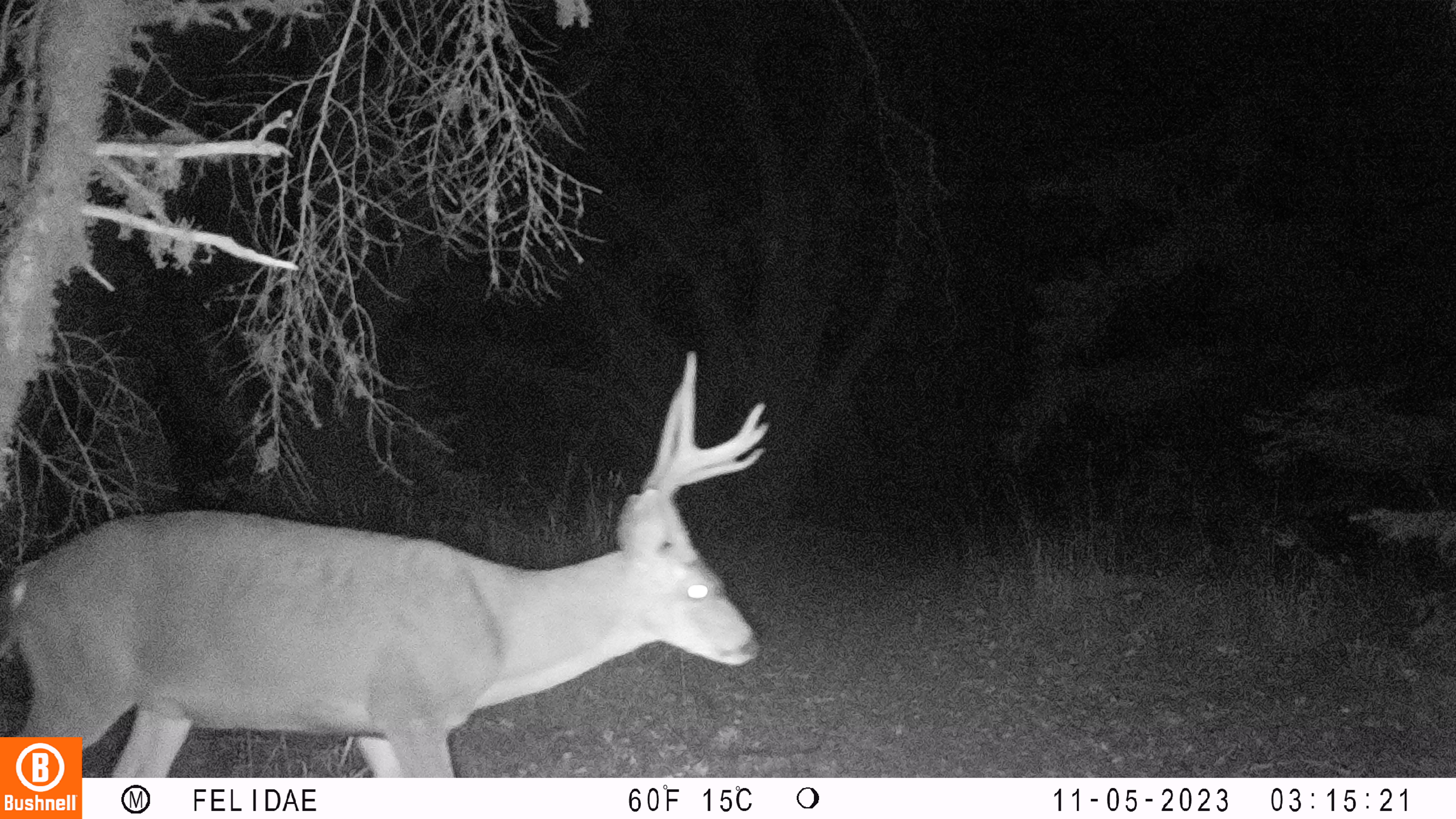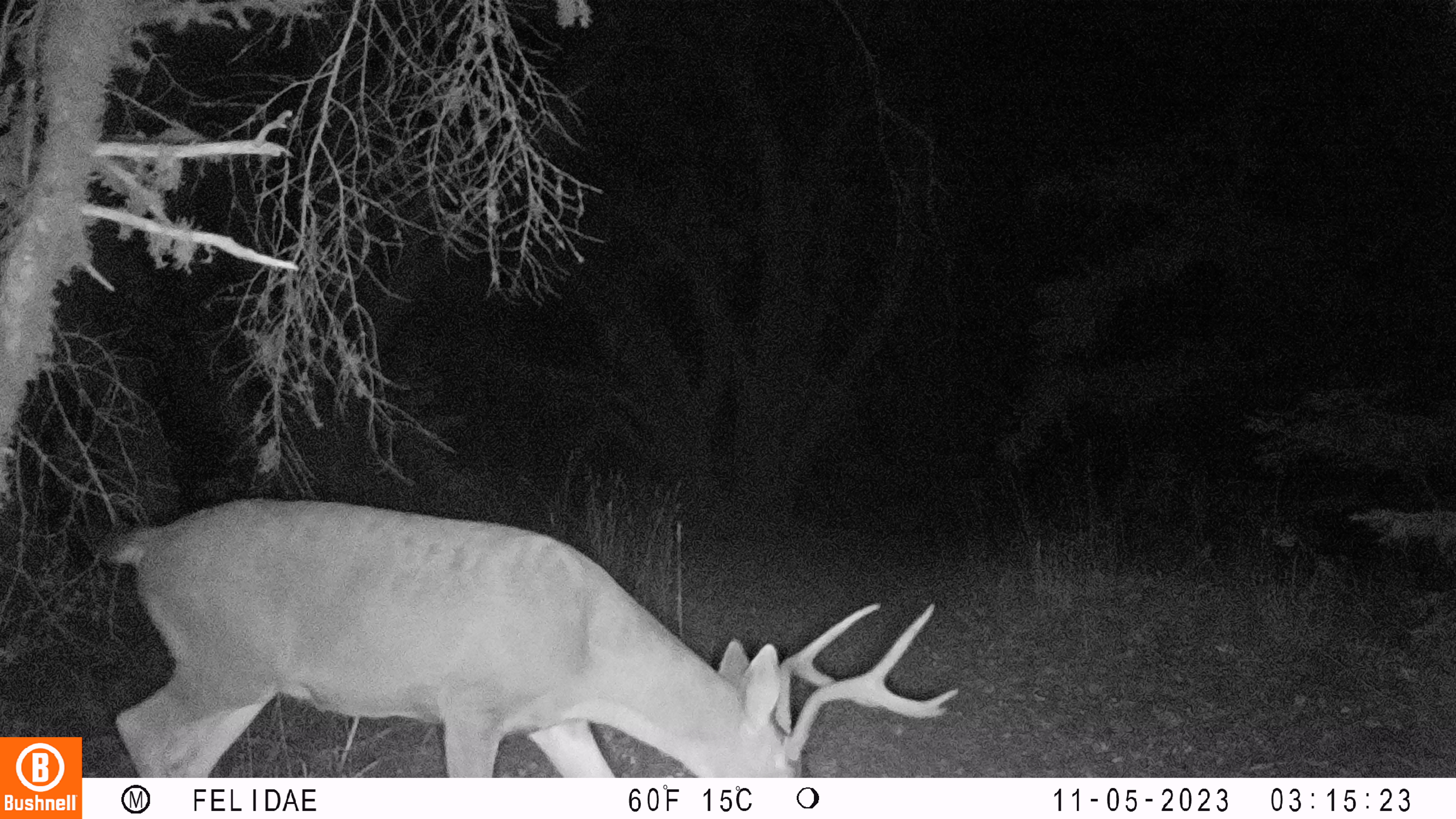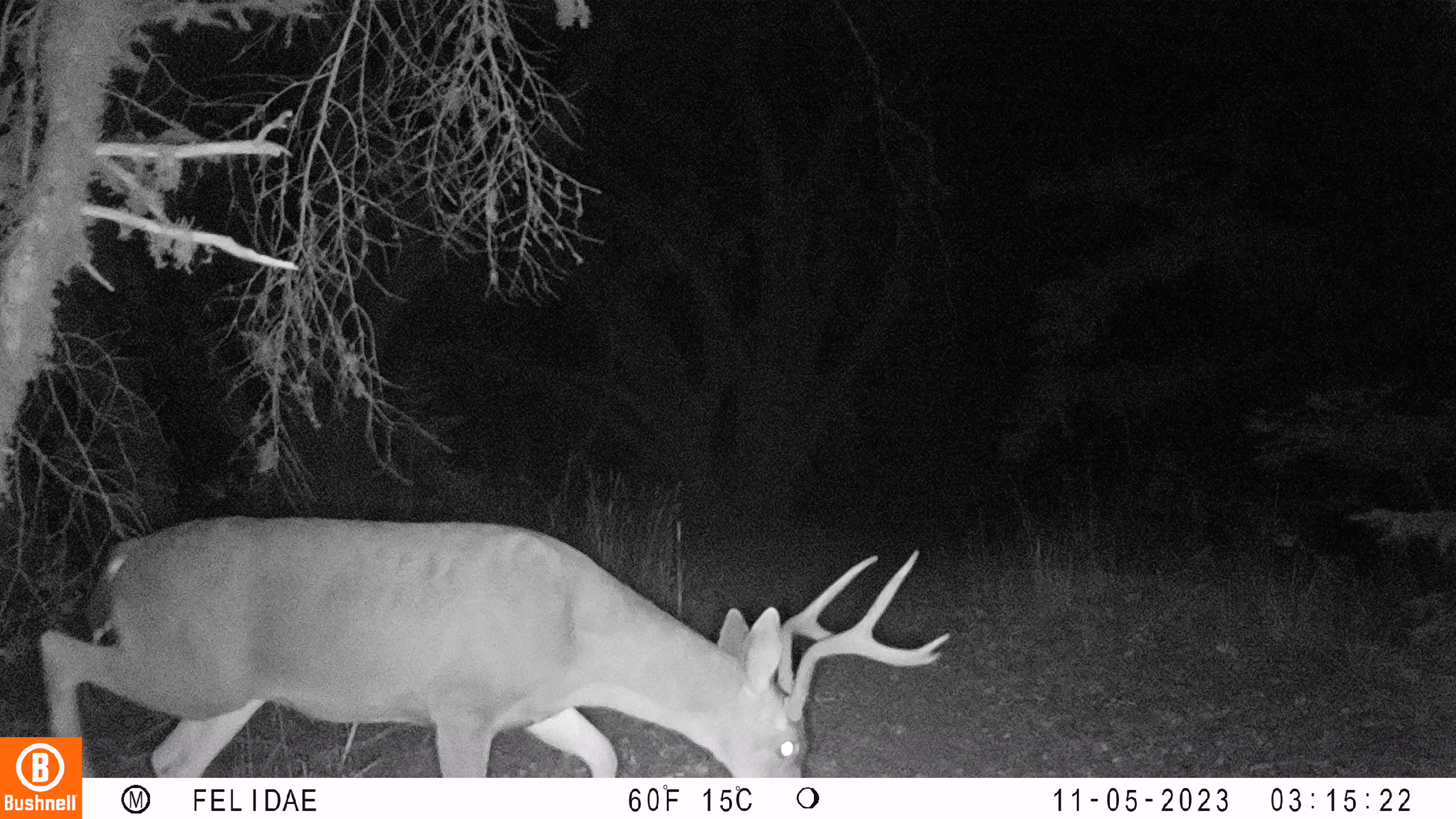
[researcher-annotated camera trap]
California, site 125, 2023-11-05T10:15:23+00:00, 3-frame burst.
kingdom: Animalia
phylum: Chordata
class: Mammalia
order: Artiodactyla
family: Cervidae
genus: Odocoileus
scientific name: Odocoileus hemionus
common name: mule deer